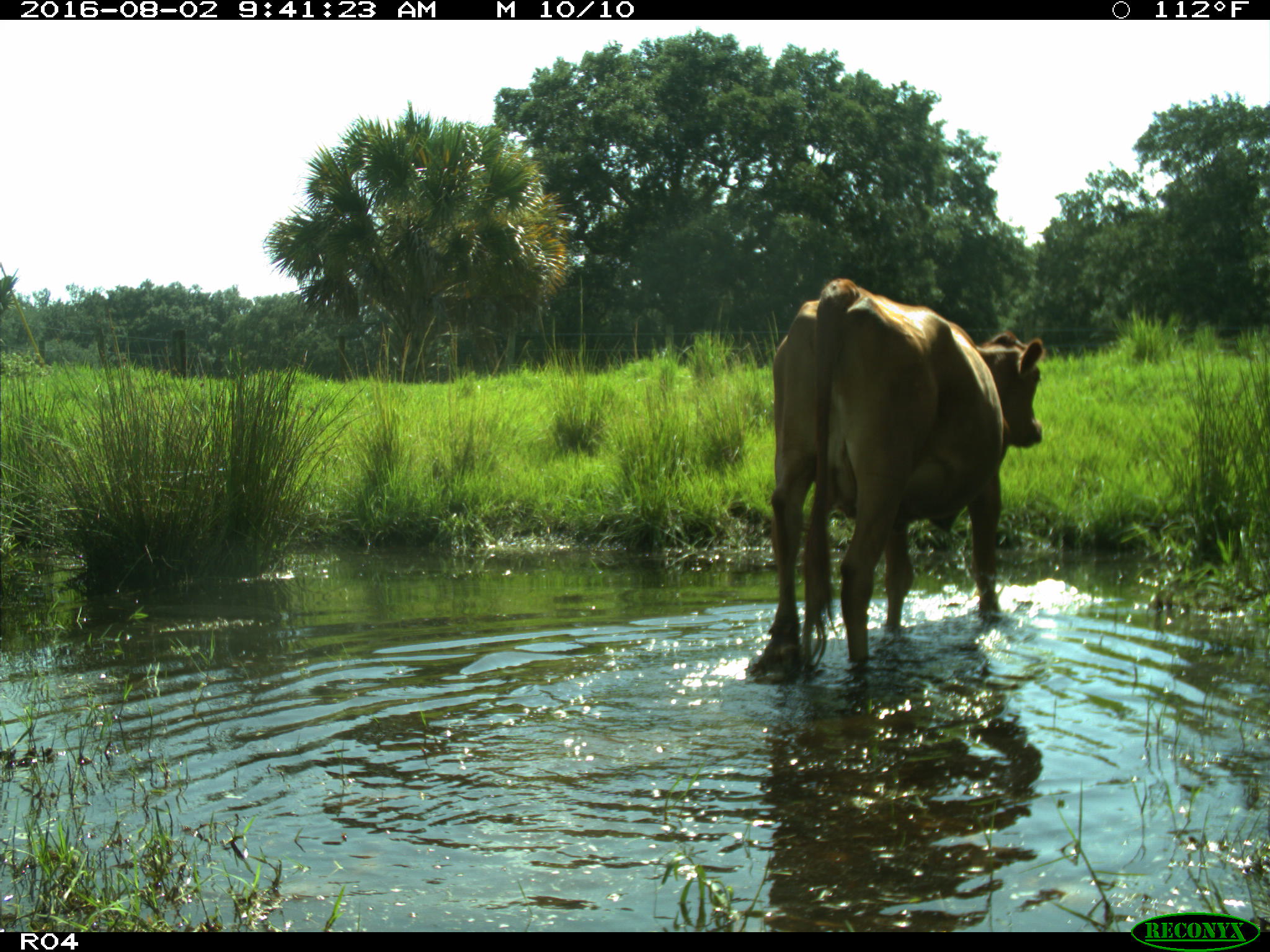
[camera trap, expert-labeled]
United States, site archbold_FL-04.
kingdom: Animalia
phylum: Chordata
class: Mammalia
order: Artiodactyla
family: Bovidae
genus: Bos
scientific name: Bos taurus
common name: domestic cow